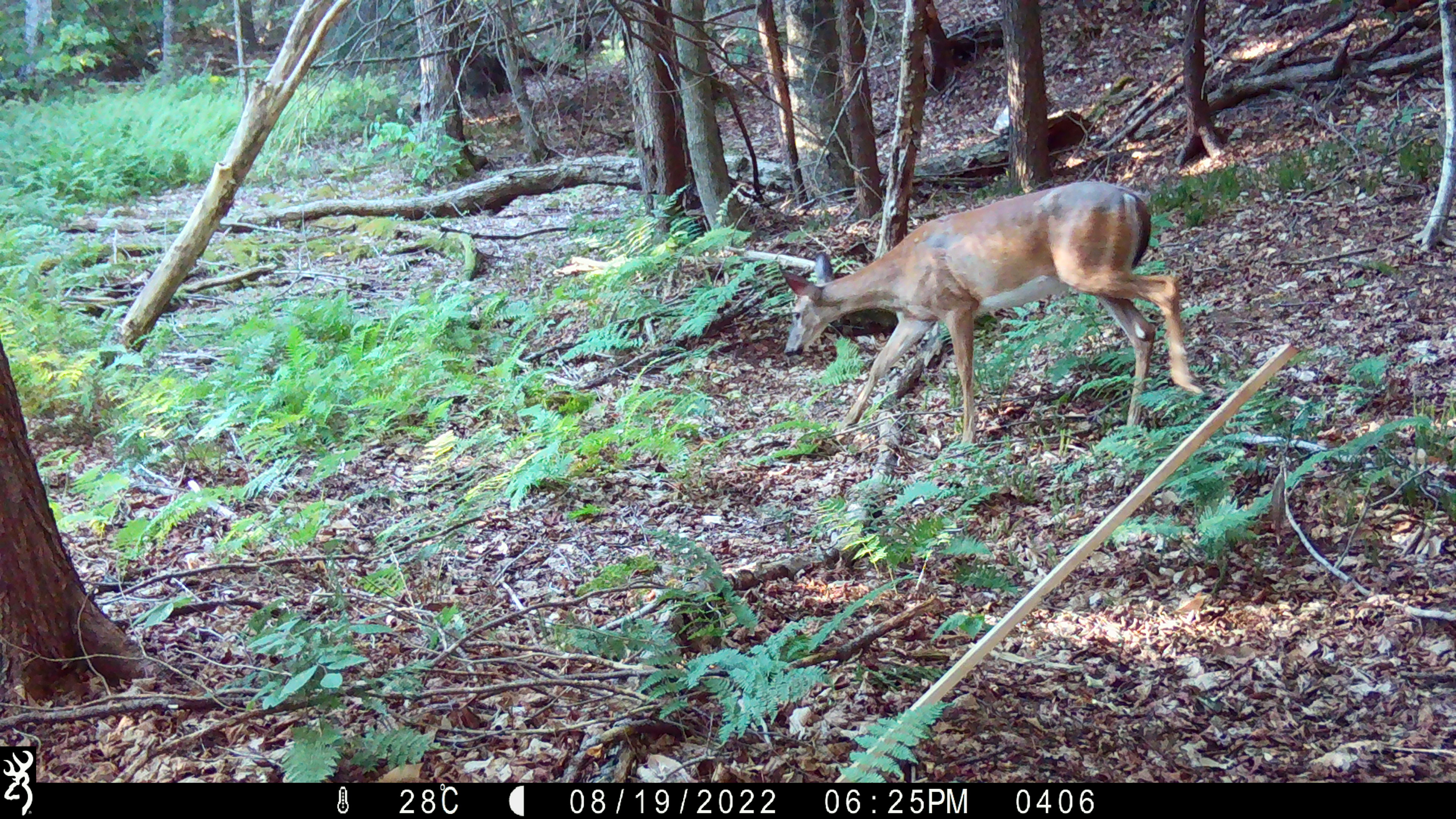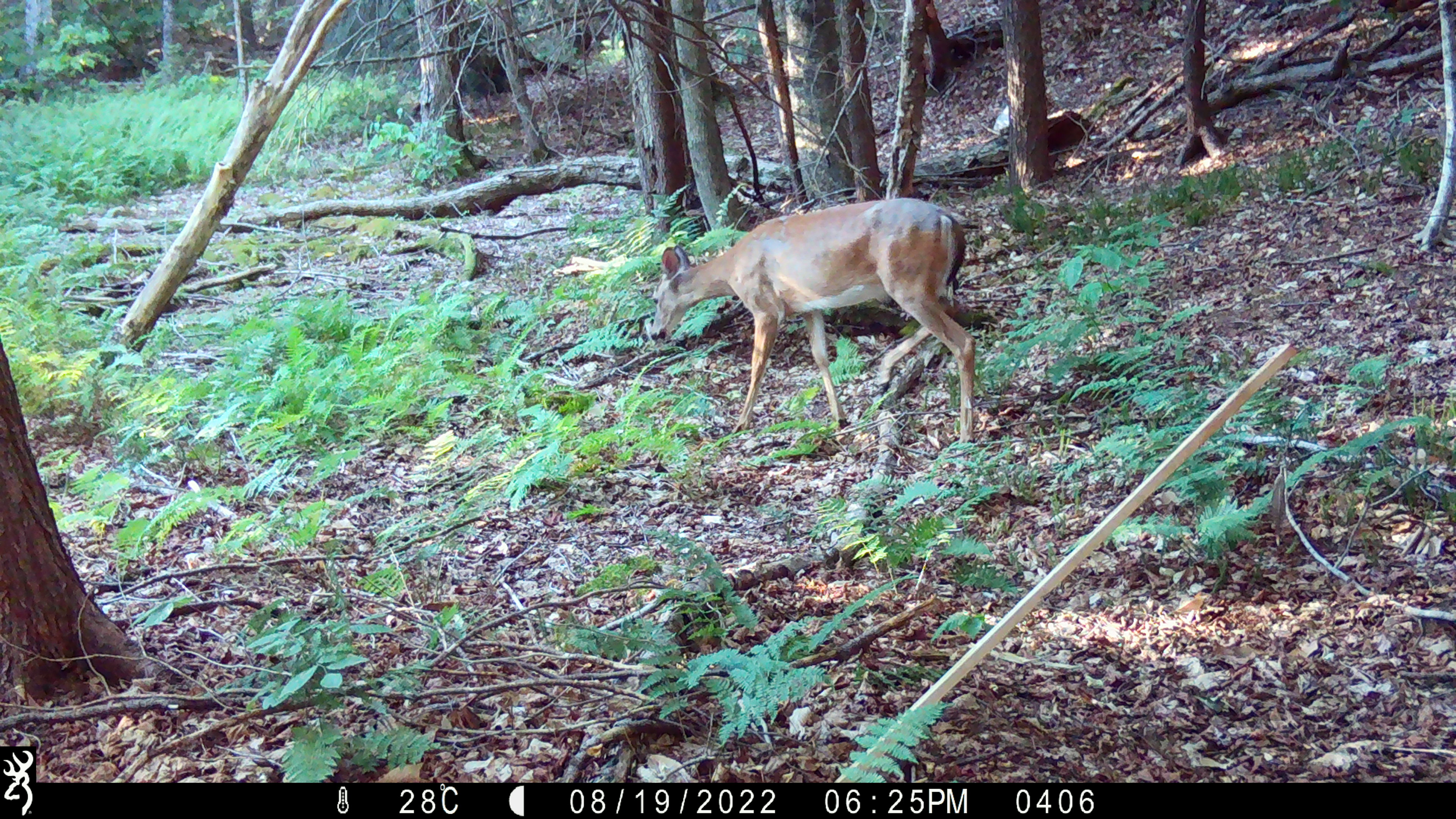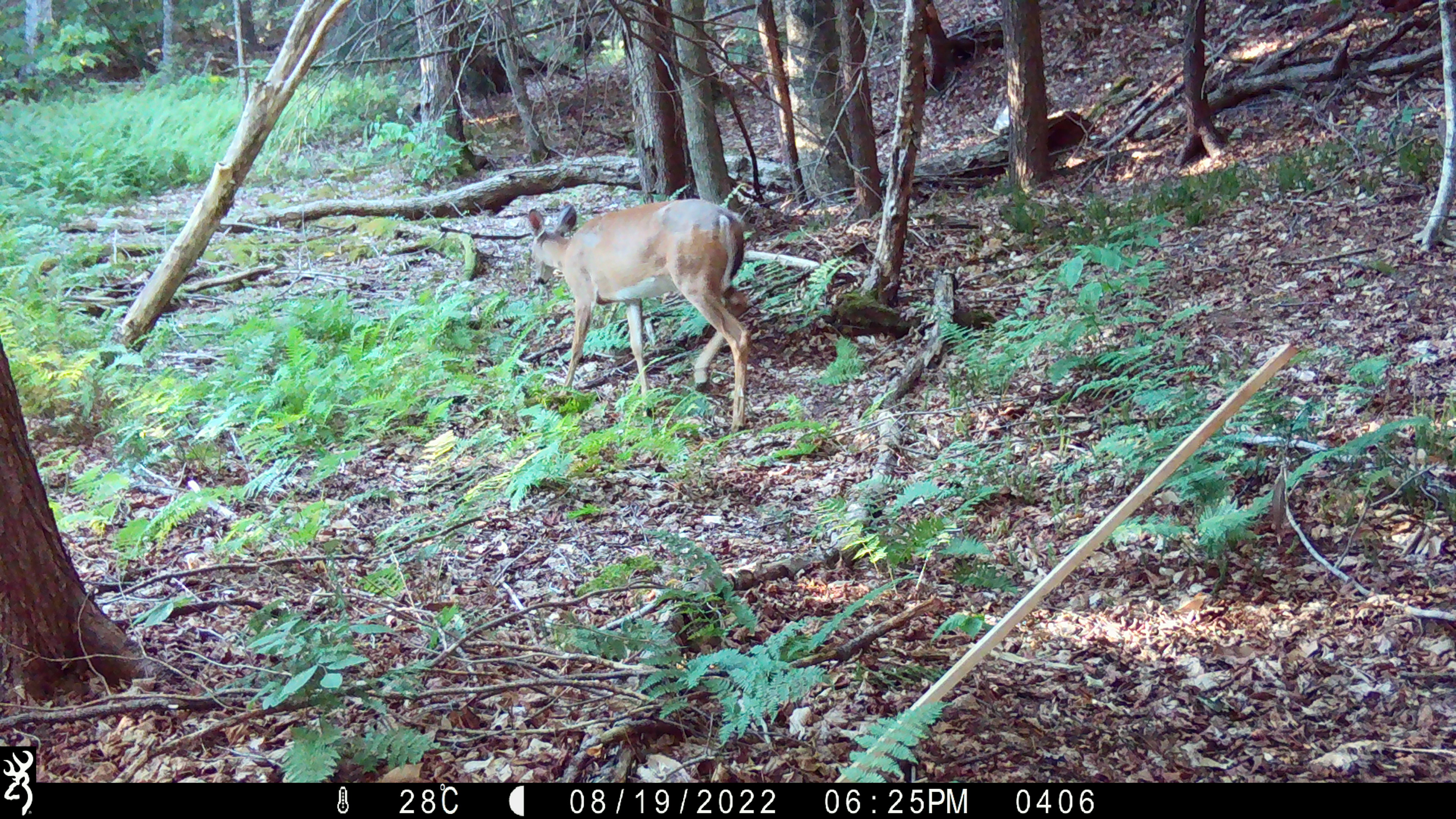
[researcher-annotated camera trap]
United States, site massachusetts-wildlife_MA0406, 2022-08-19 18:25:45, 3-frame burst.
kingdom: Animalia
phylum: Chordata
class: Mammalia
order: Artiodactyla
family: Cervidae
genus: Odocoileus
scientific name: Odocoileus virginianus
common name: white-tailed deer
White-tailed deer (Odocoileus virginianus).